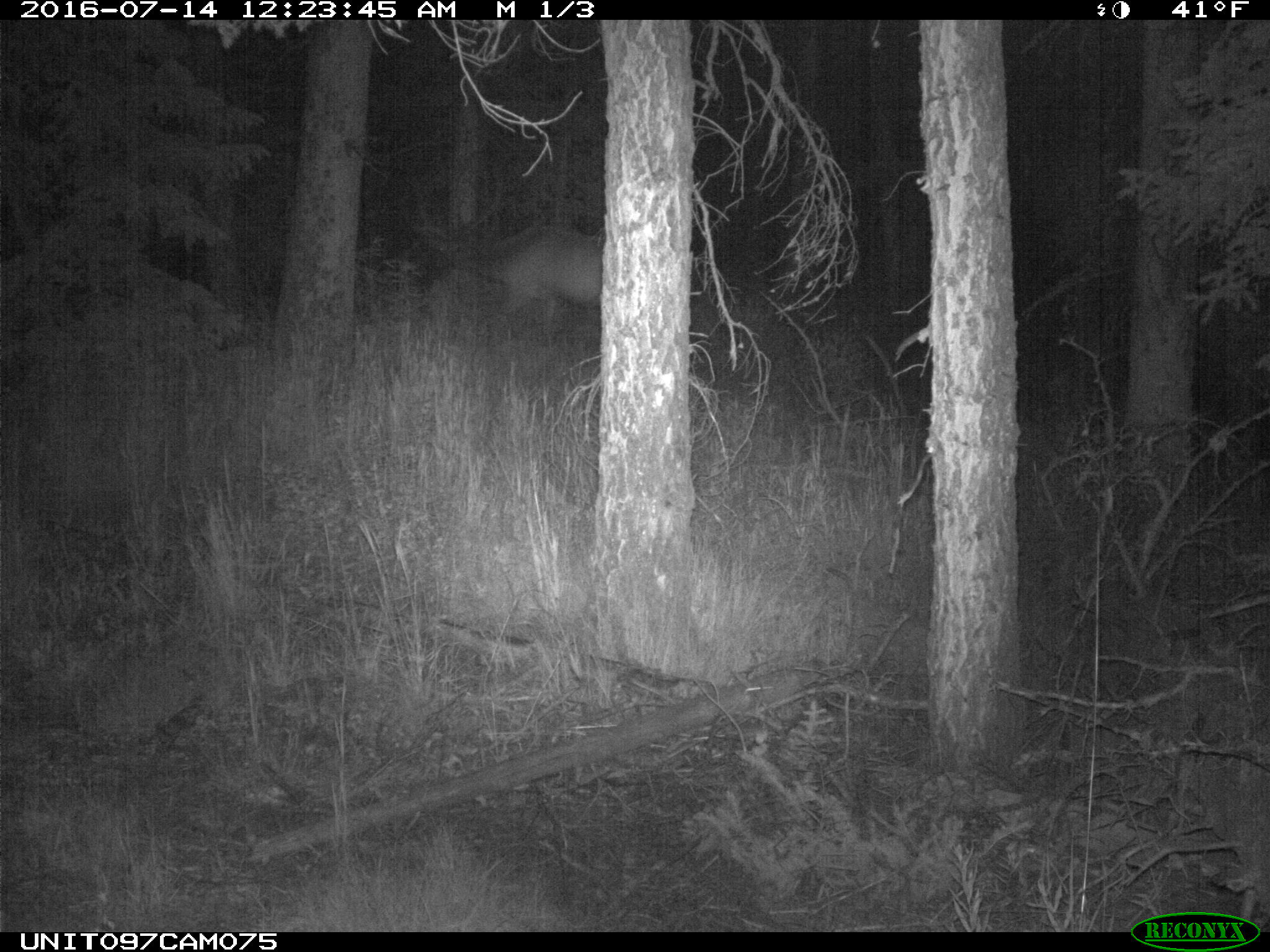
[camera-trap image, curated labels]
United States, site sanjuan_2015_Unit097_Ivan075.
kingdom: Animalia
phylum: Chordata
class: Mammalia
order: Artiodactyla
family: Cervidae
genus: Cervus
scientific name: Cervus elaphus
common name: red deer